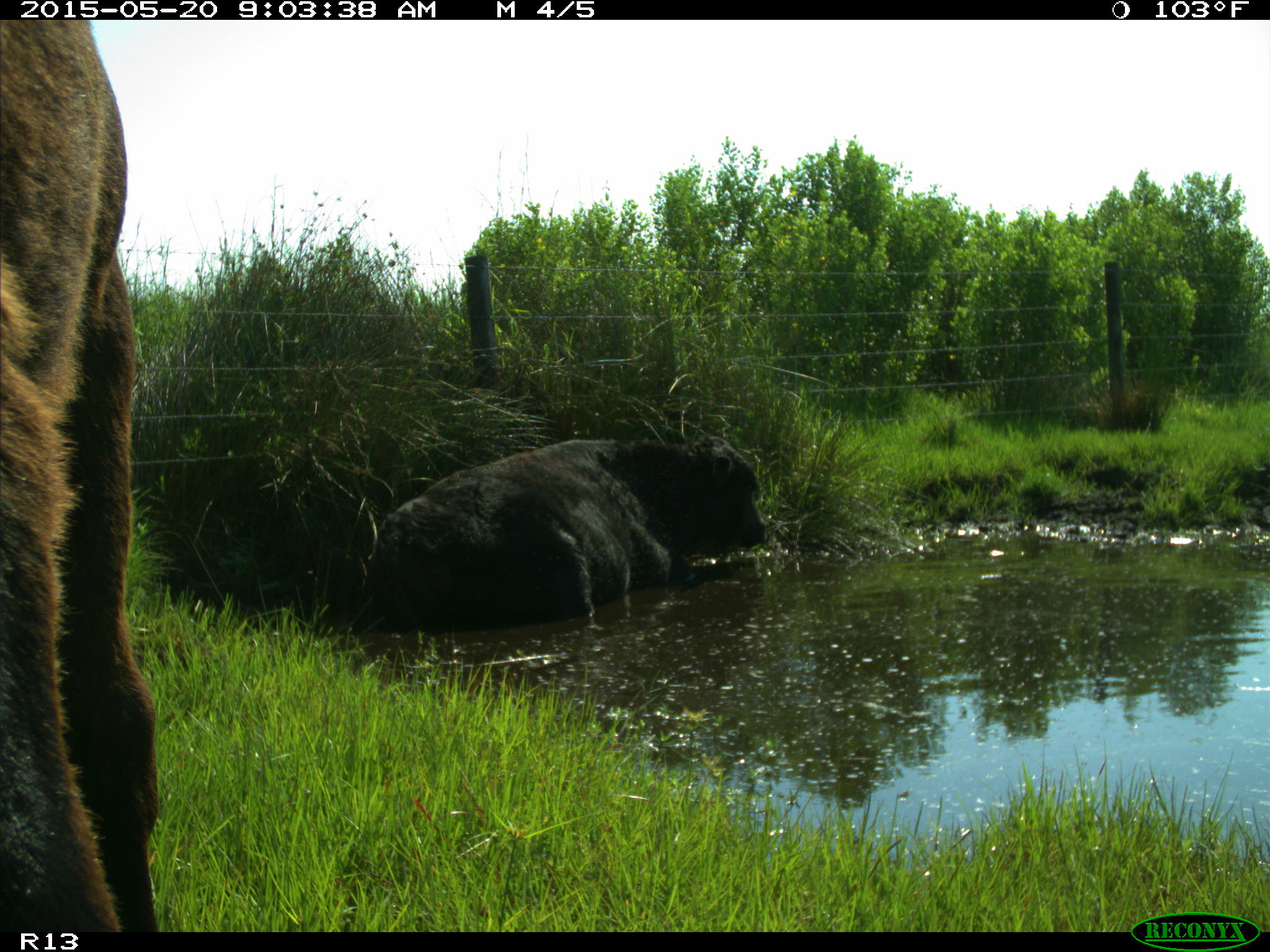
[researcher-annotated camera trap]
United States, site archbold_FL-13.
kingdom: Animalia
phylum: Chordata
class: Mammalia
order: Artiodactyla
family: Bovidae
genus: Bos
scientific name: Bos taurus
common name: domestic cow